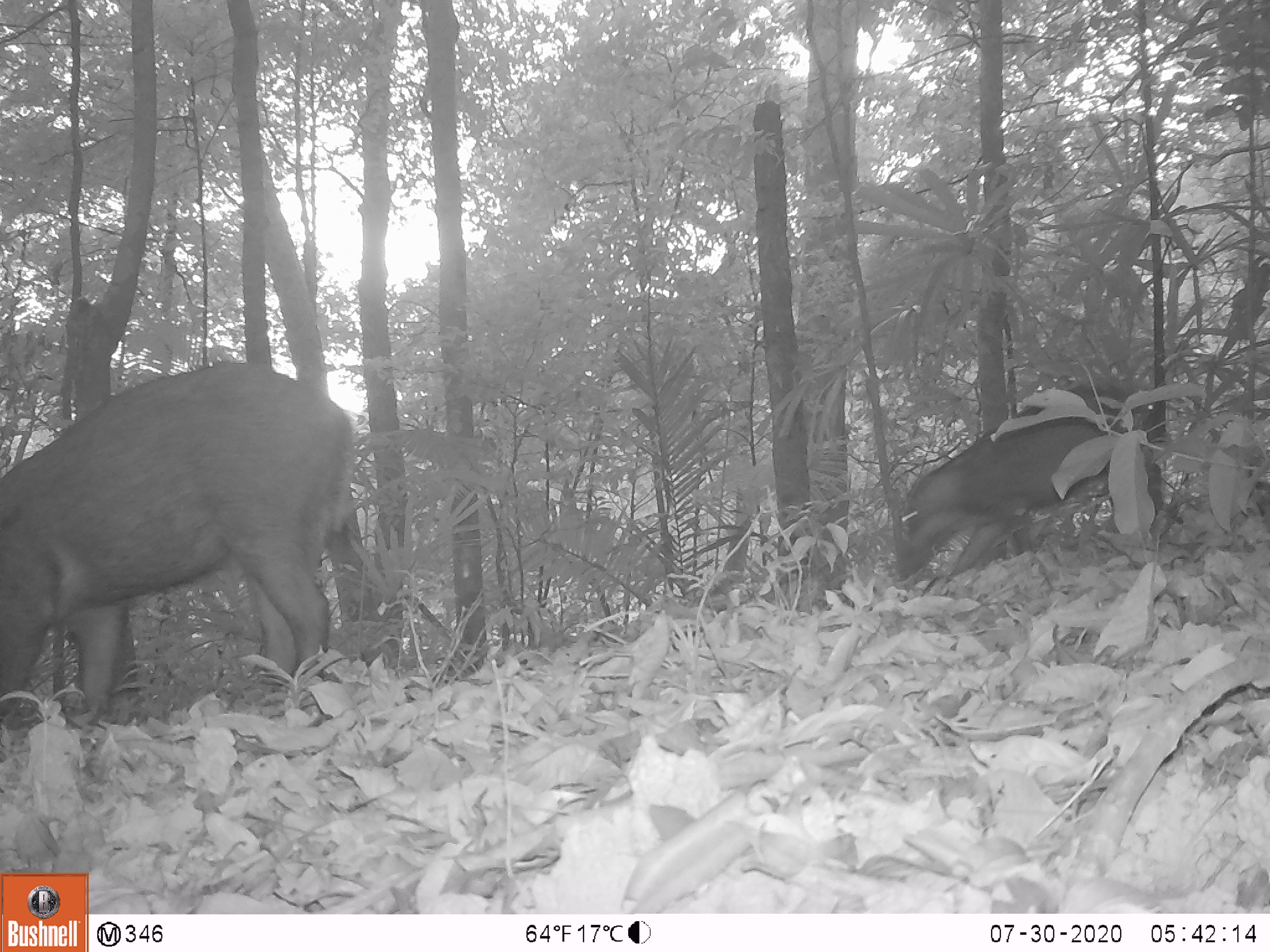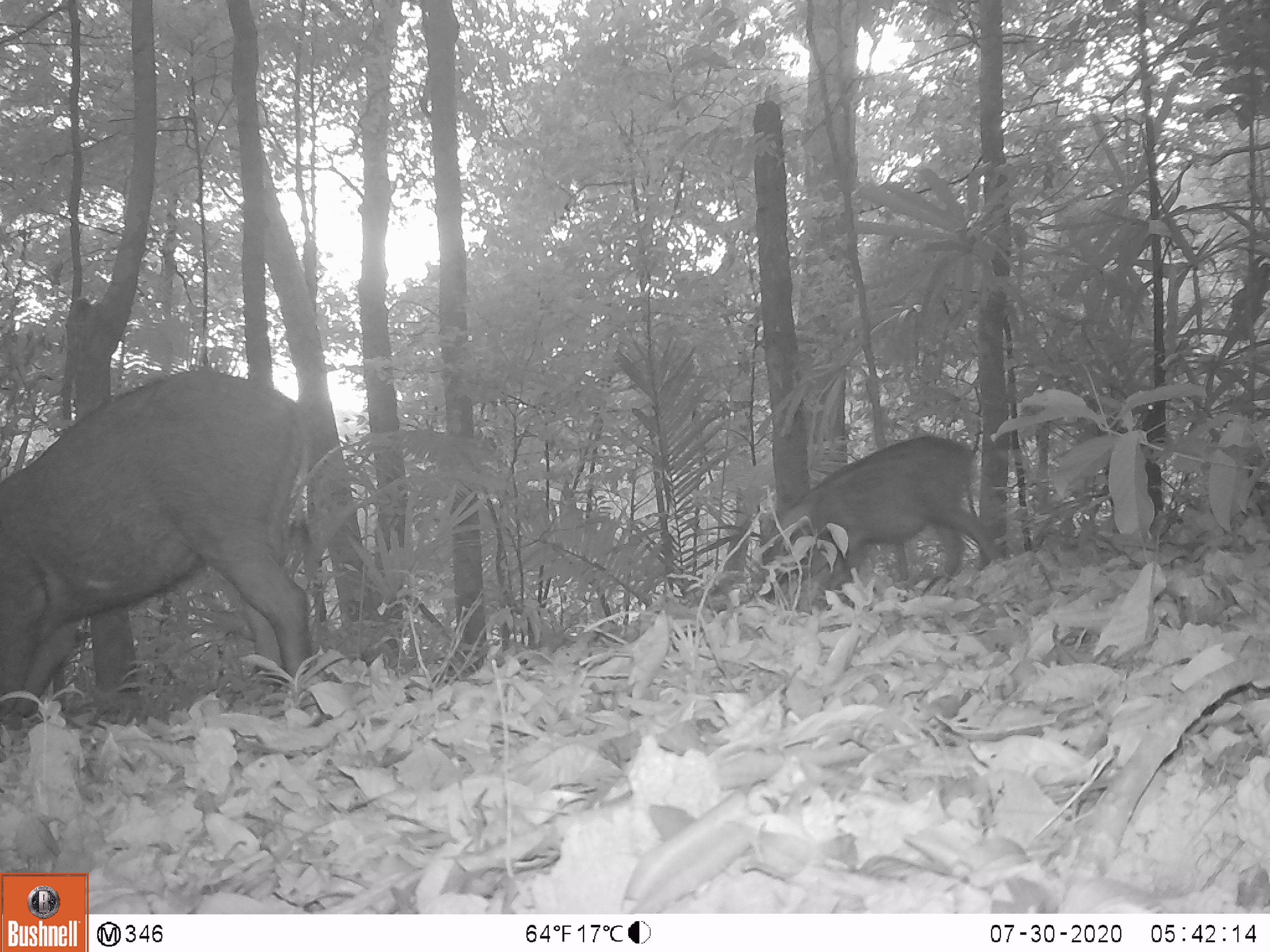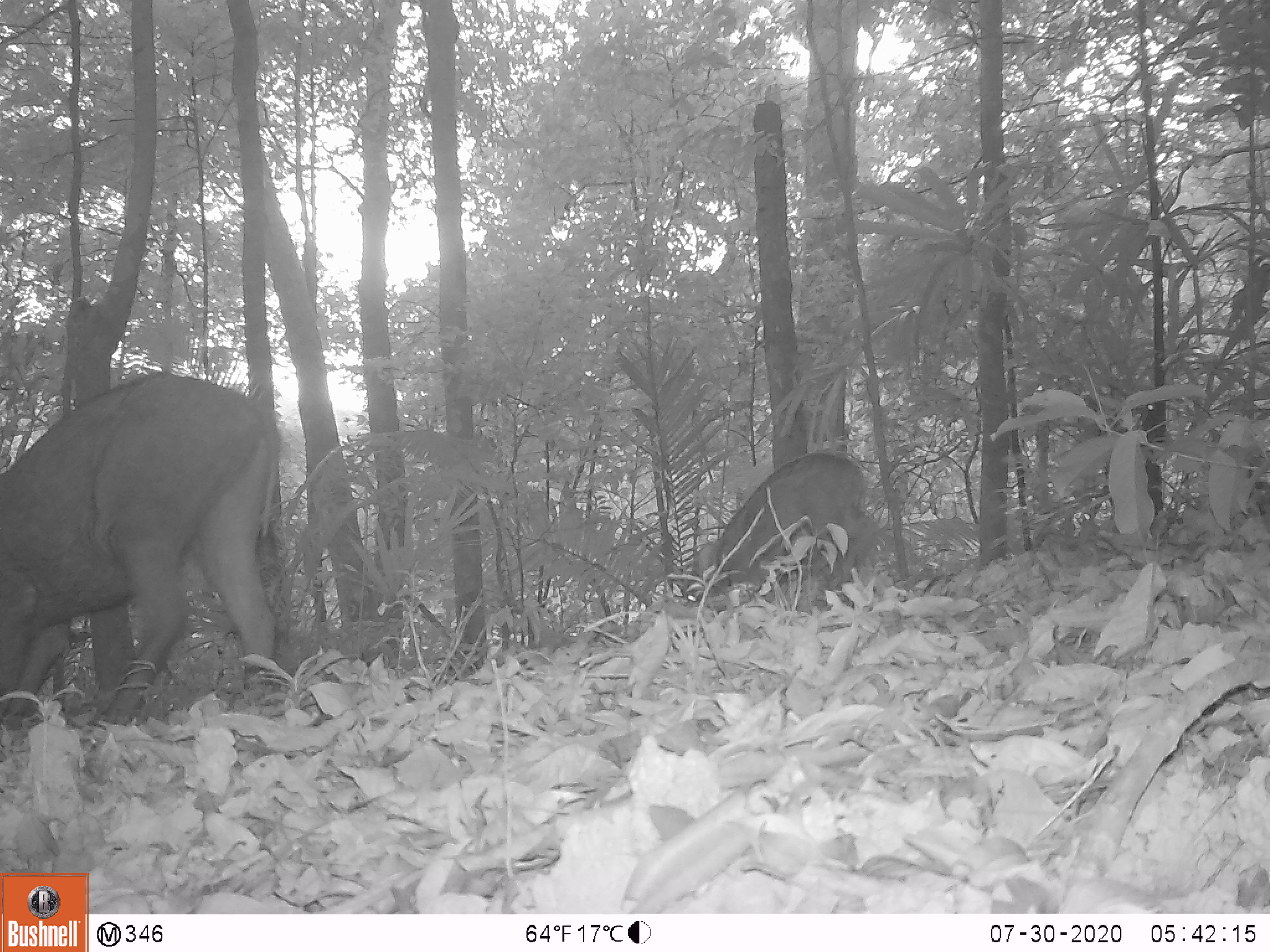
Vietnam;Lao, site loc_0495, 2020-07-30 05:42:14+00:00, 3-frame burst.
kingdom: Animalia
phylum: Chordata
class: Mammalia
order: Artiodactyla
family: Suidae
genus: Sus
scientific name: Sus scrofa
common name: eurasian wild pig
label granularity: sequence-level